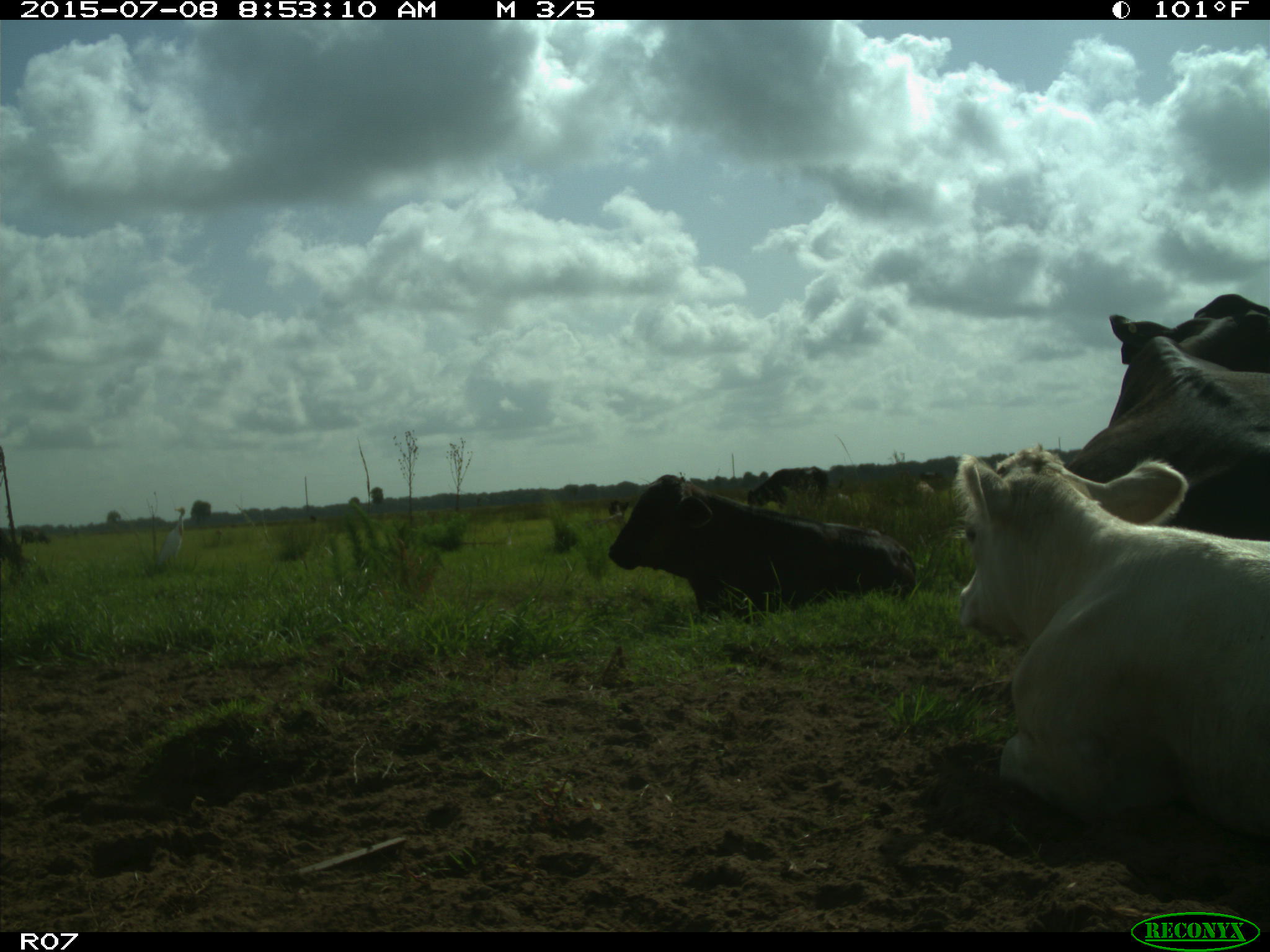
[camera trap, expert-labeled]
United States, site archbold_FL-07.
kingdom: Animalia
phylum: Chordata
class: Mammalia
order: Artiodactyla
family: Bovidae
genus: Bos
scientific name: Bos taurus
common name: domestic cow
Bos taurus (domestic cow).